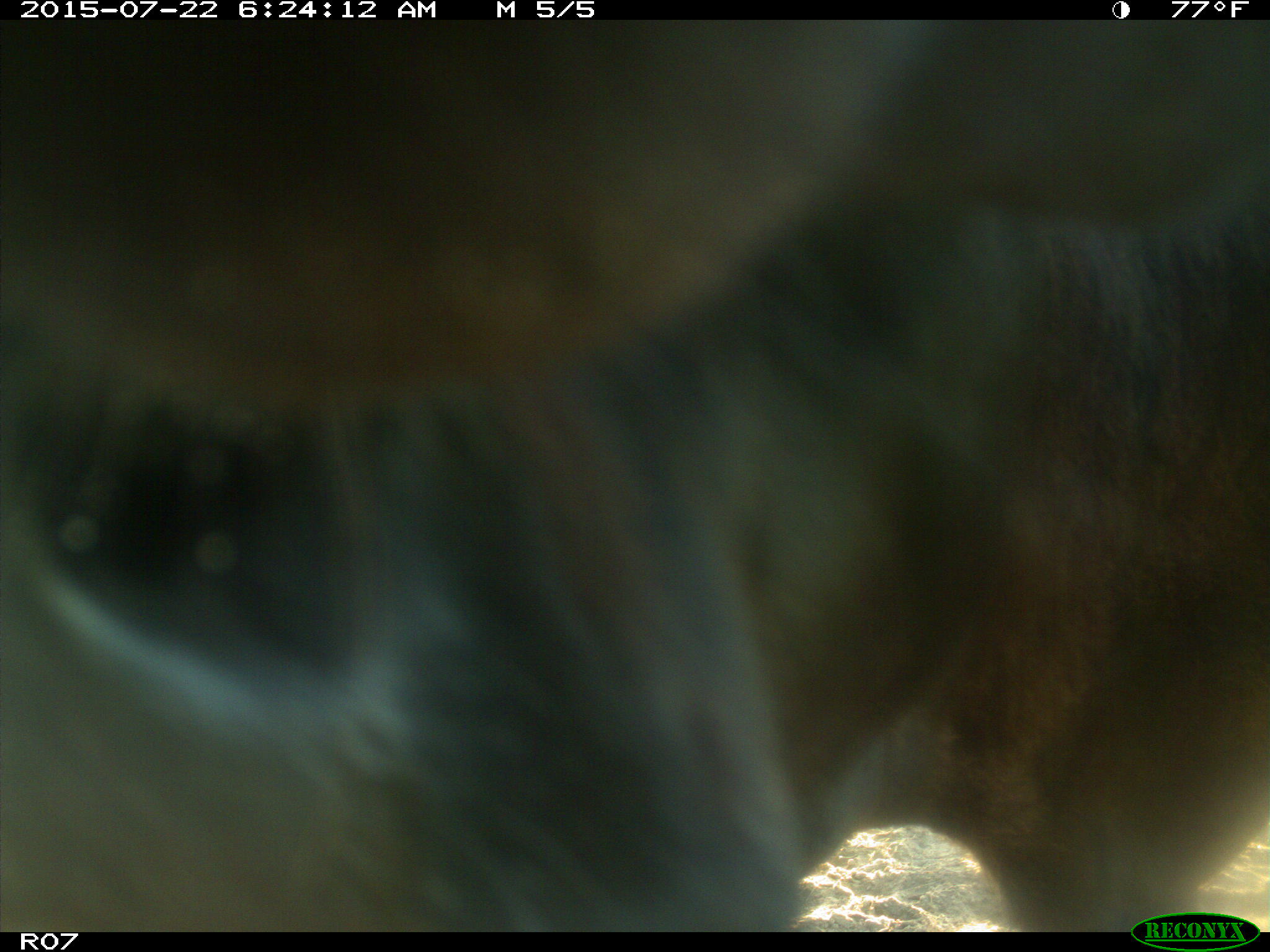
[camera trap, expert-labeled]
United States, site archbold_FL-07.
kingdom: Animalia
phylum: Chordata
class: Mammalia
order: Artiodactyla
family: Bovidae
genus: Bos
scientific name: Bos taurus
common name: domestic cow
Bos taurus (domestic cow).